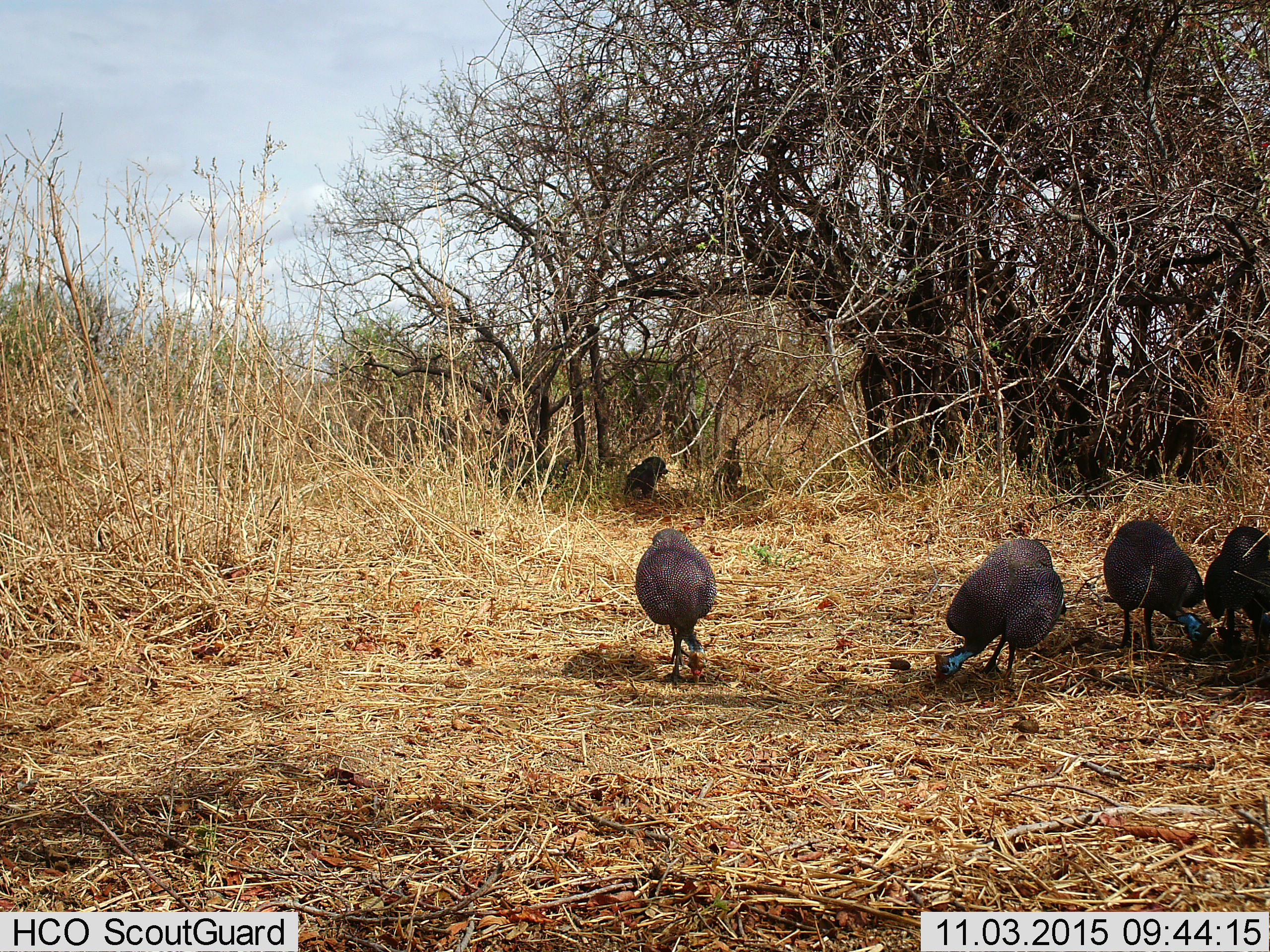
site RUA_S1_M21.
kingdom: Animalia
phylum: Chordata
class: Aves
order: Galliformes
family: Numididae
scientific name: Numididae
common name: guineafowl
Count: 5.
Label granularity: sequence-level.